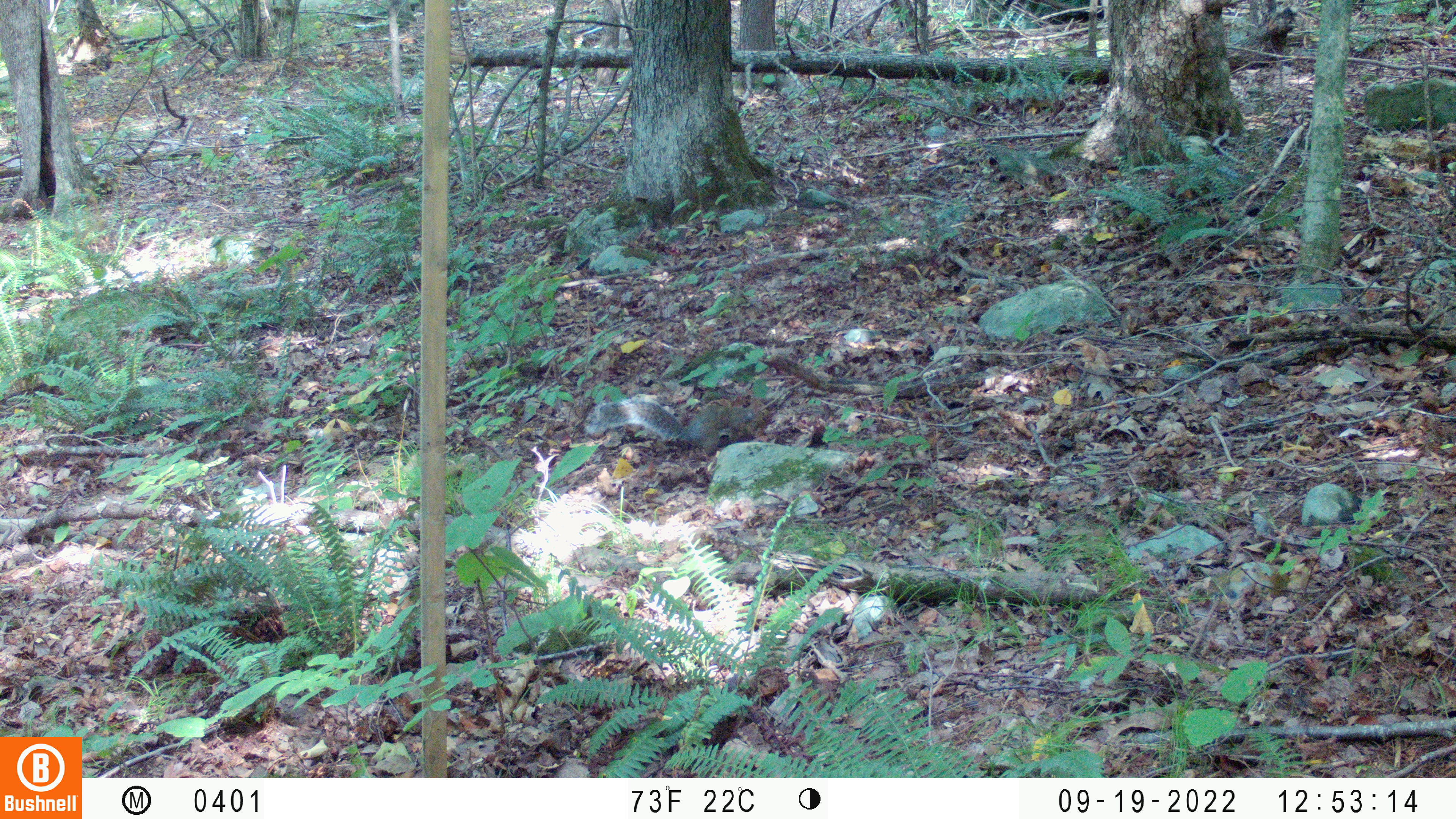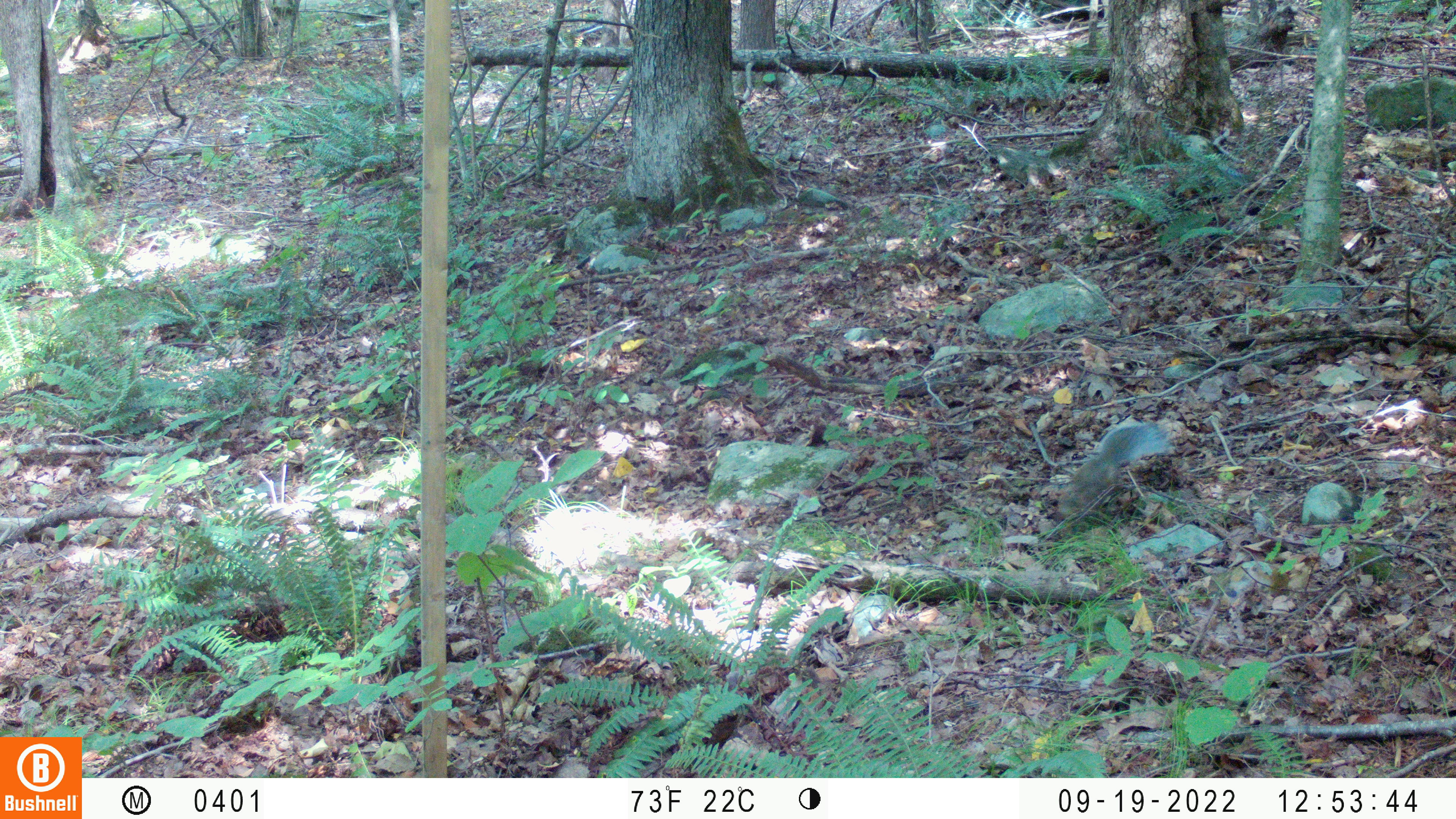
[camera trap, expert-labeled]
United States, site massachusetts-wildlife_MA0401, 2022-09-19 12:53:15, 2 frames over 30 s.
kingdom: Animalia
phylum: Chordata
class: Mammalia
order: Rodentia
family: Sciuridae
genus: Sciurus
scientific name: Sciurus carolinensis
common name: gray squirrel